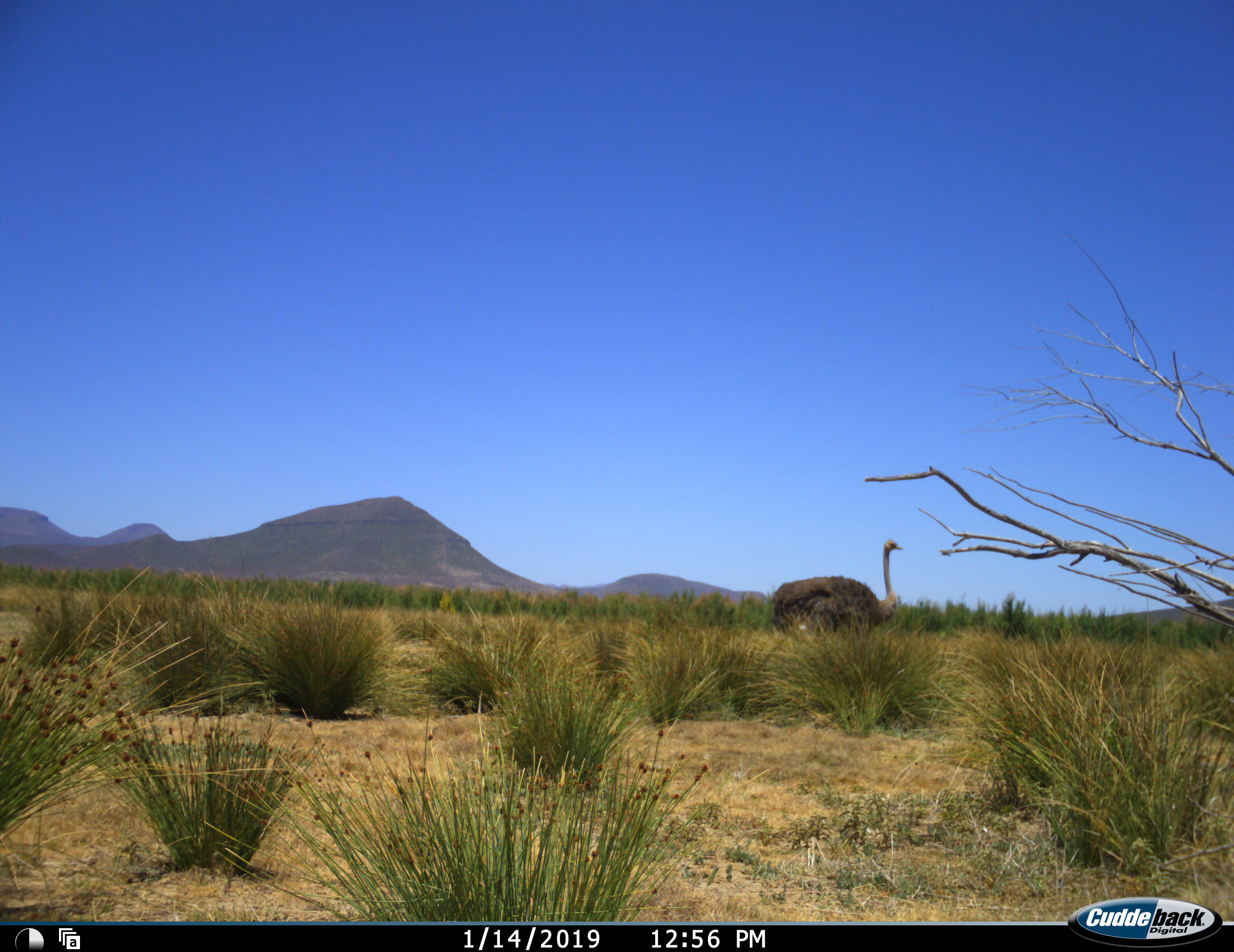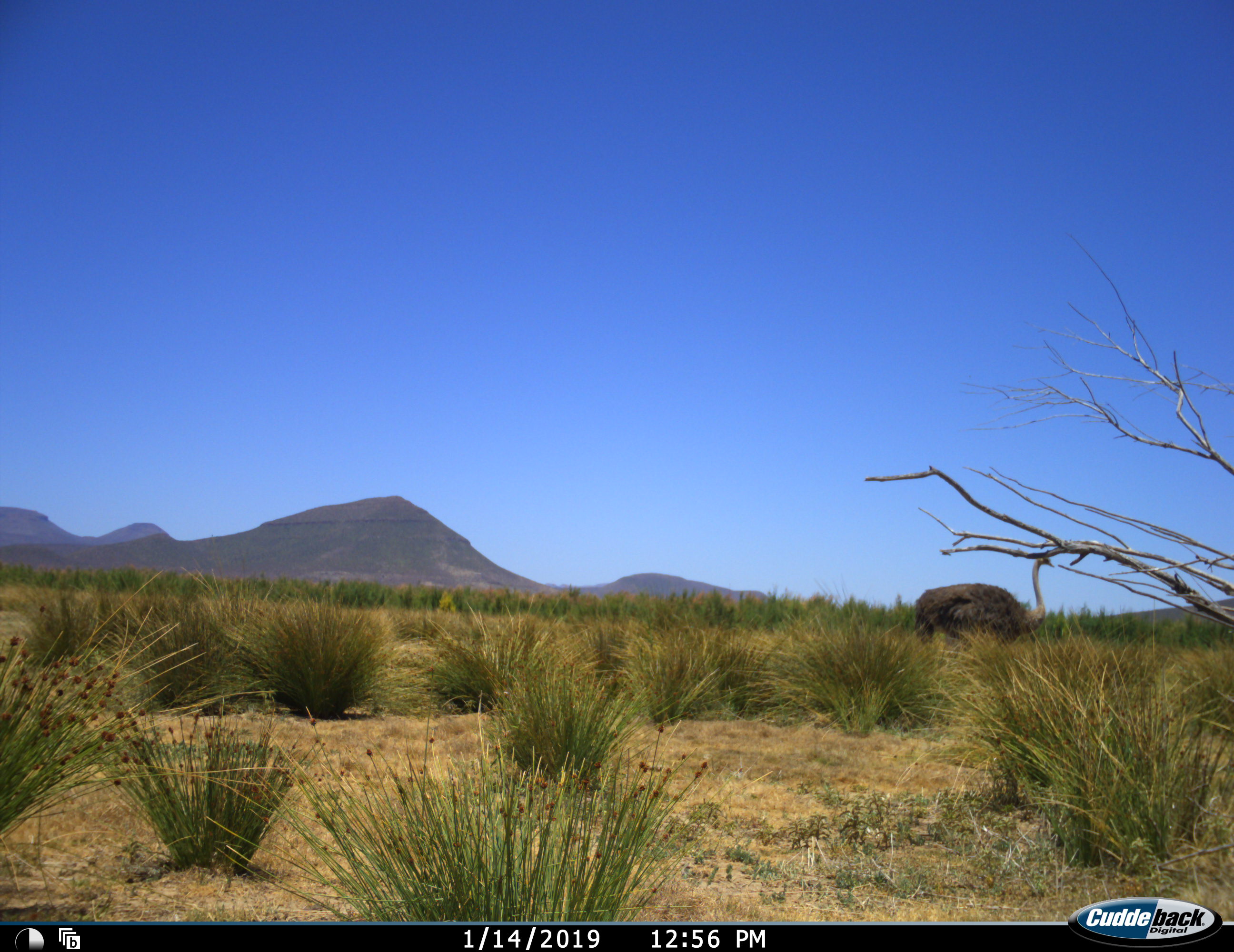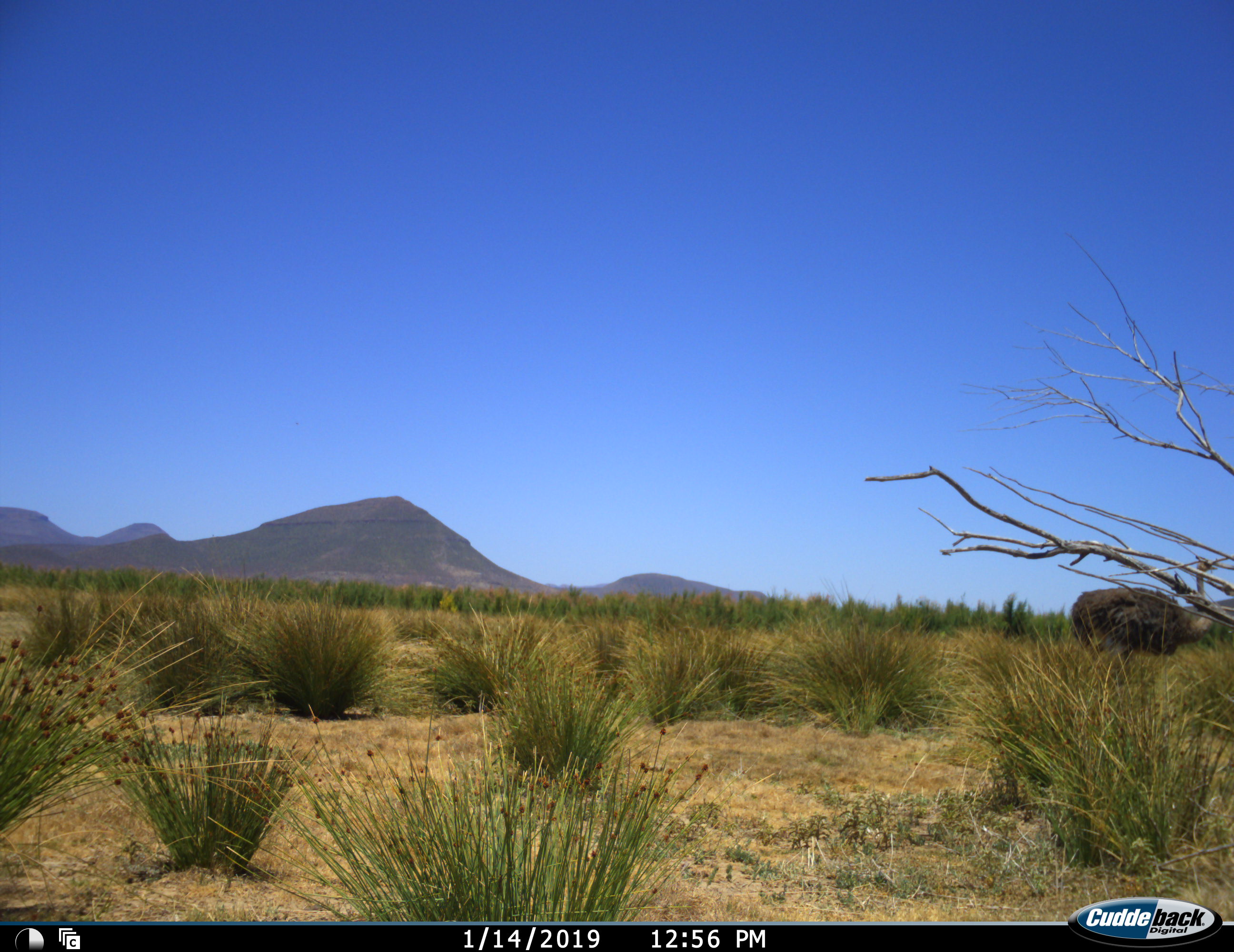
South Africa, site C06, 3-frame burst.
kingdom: Animalia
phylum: Chordata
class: Aves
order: Struthioniformes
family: Struthionidae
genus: Struthio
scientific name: Struthio camelus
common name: ostrich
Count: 1.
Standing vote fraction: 0%.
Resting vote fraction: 0%.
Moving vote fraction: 100%.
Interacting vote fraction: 0%.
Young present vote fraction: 0%.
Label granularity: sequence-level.